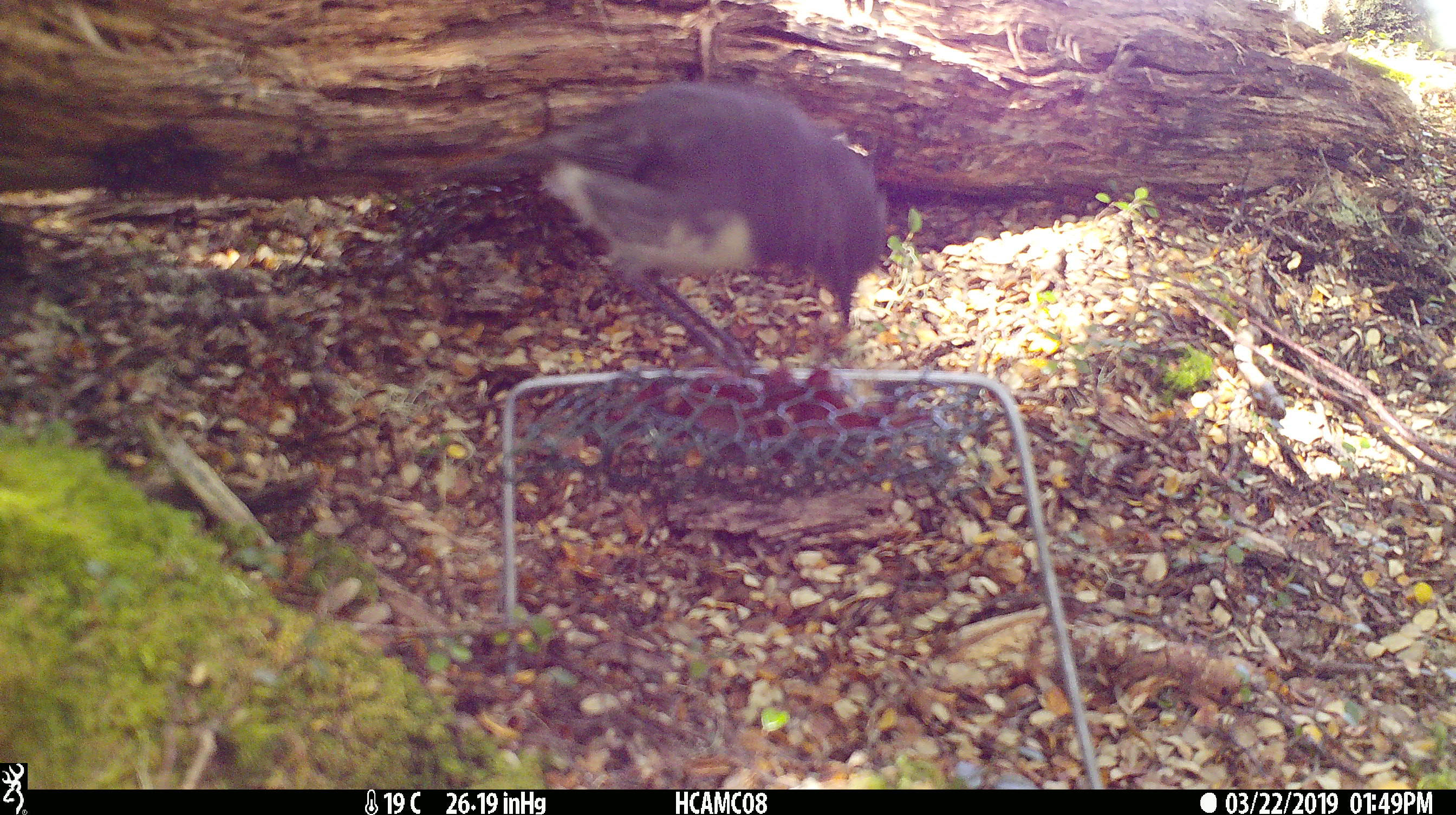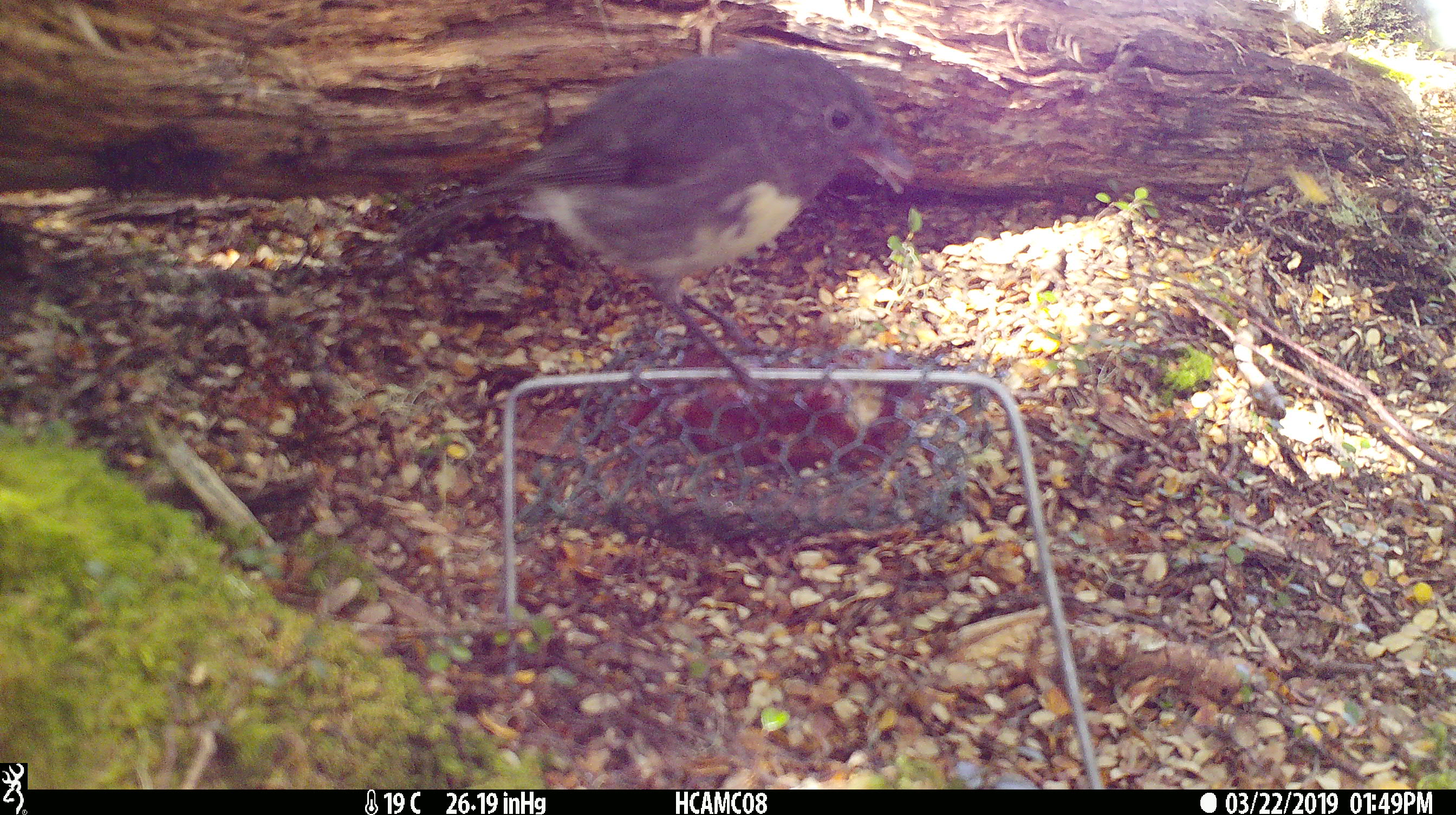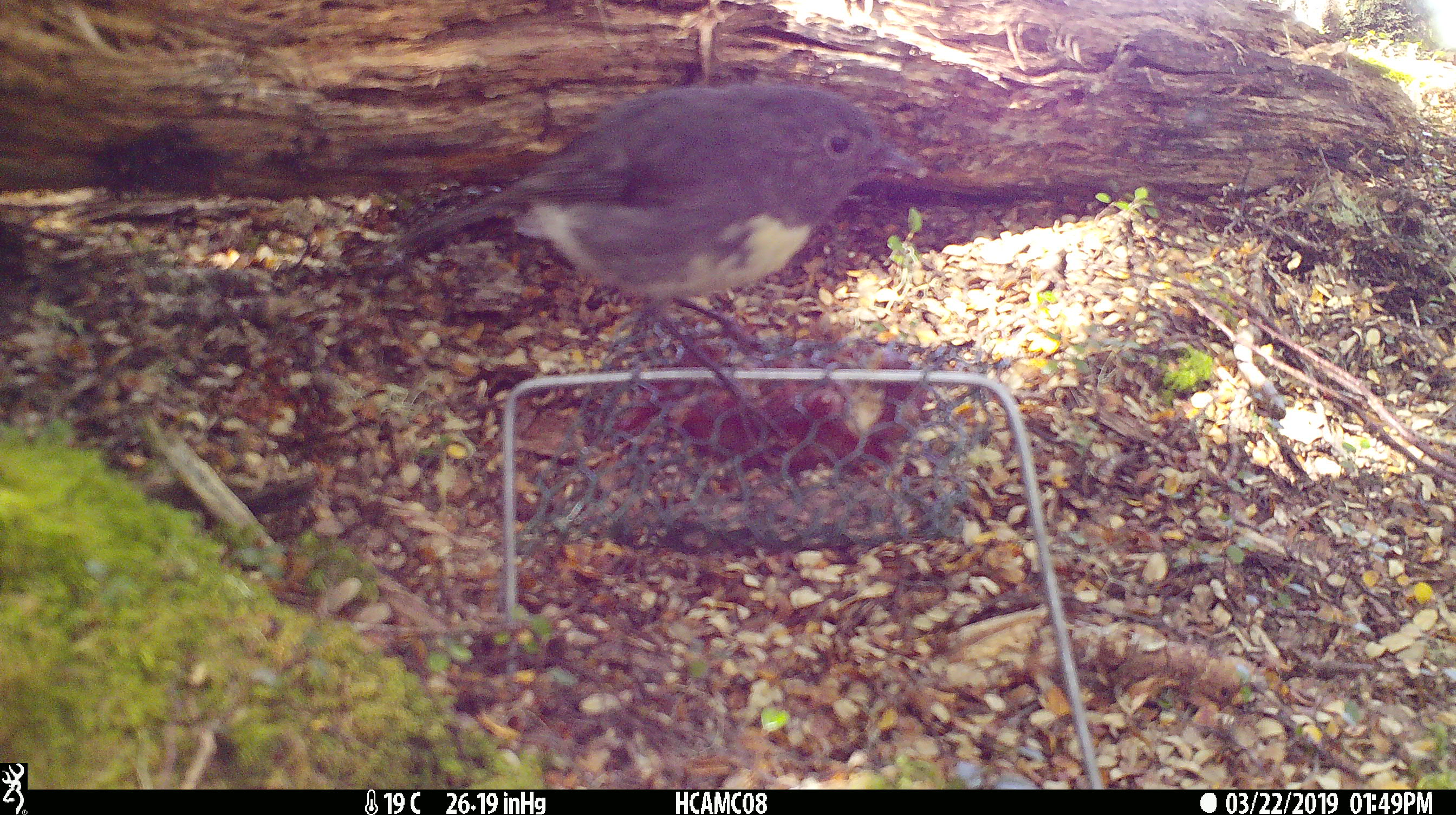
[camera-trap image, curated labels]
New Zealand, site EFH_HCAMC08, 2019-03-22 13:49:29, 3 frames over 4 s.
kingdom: Animalia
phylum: Chordata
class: Aves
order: Passeriformes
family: Petroicidae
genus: Petroica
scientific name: Petroica australis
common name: new zealand robin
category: robin